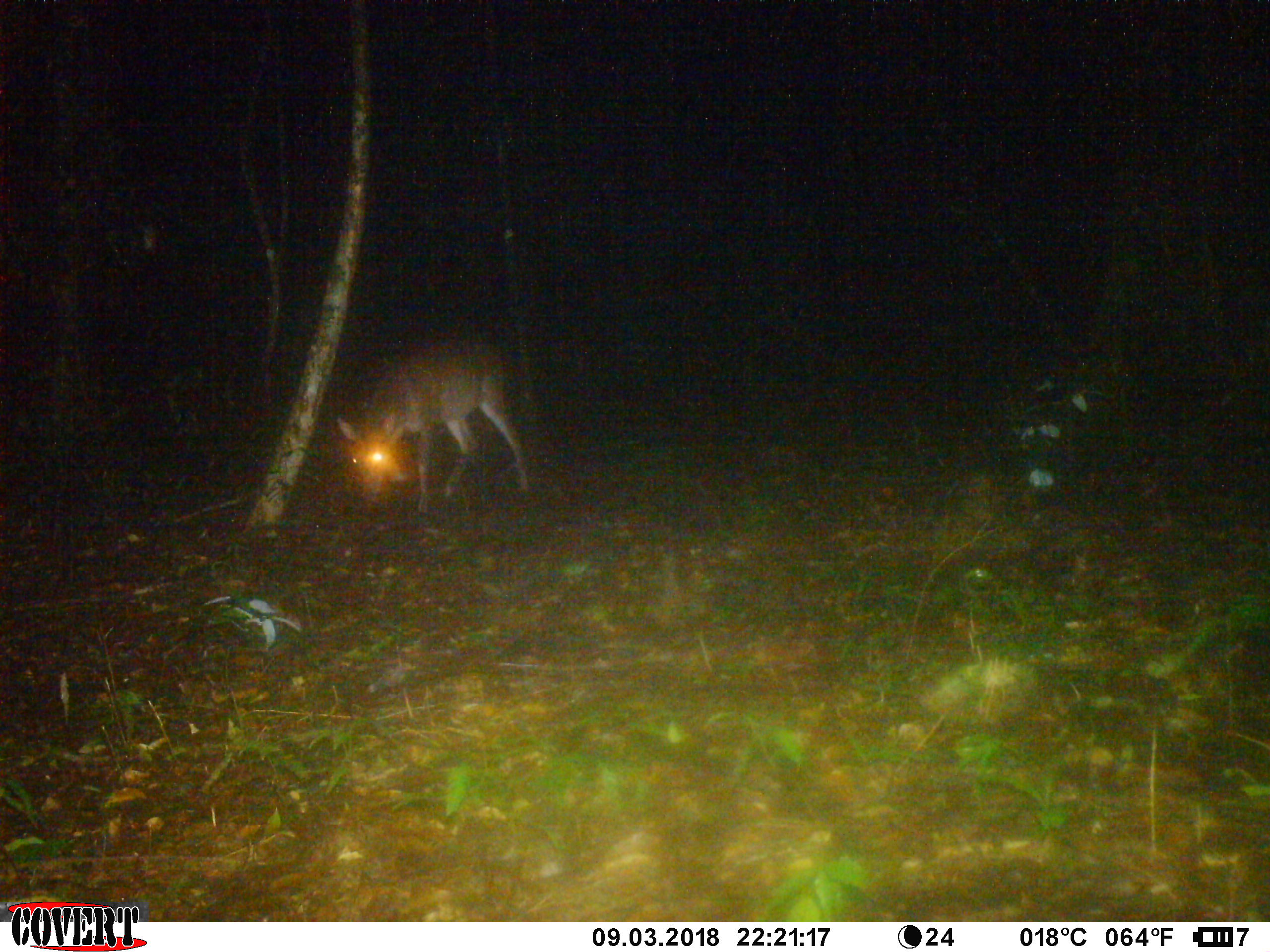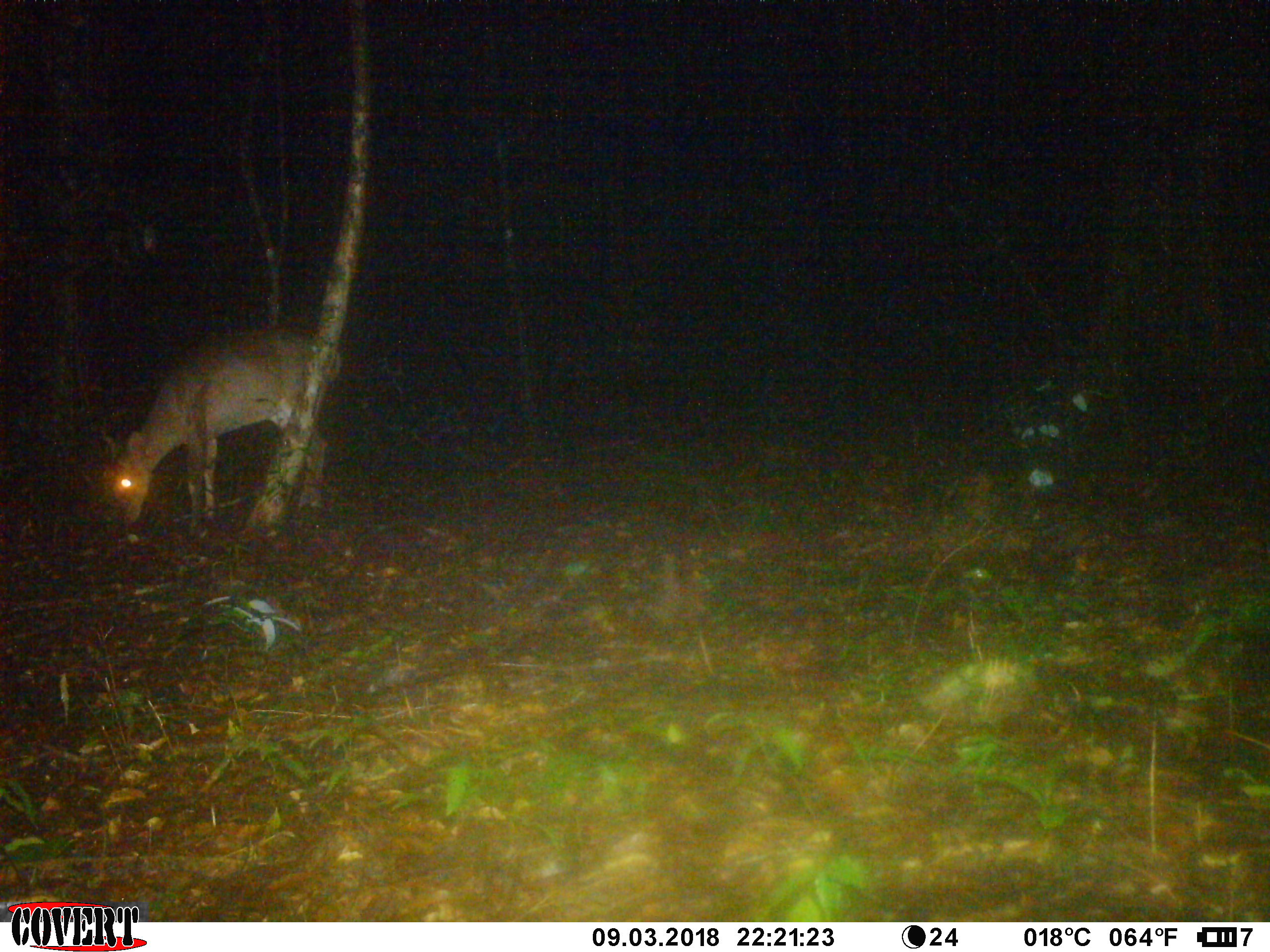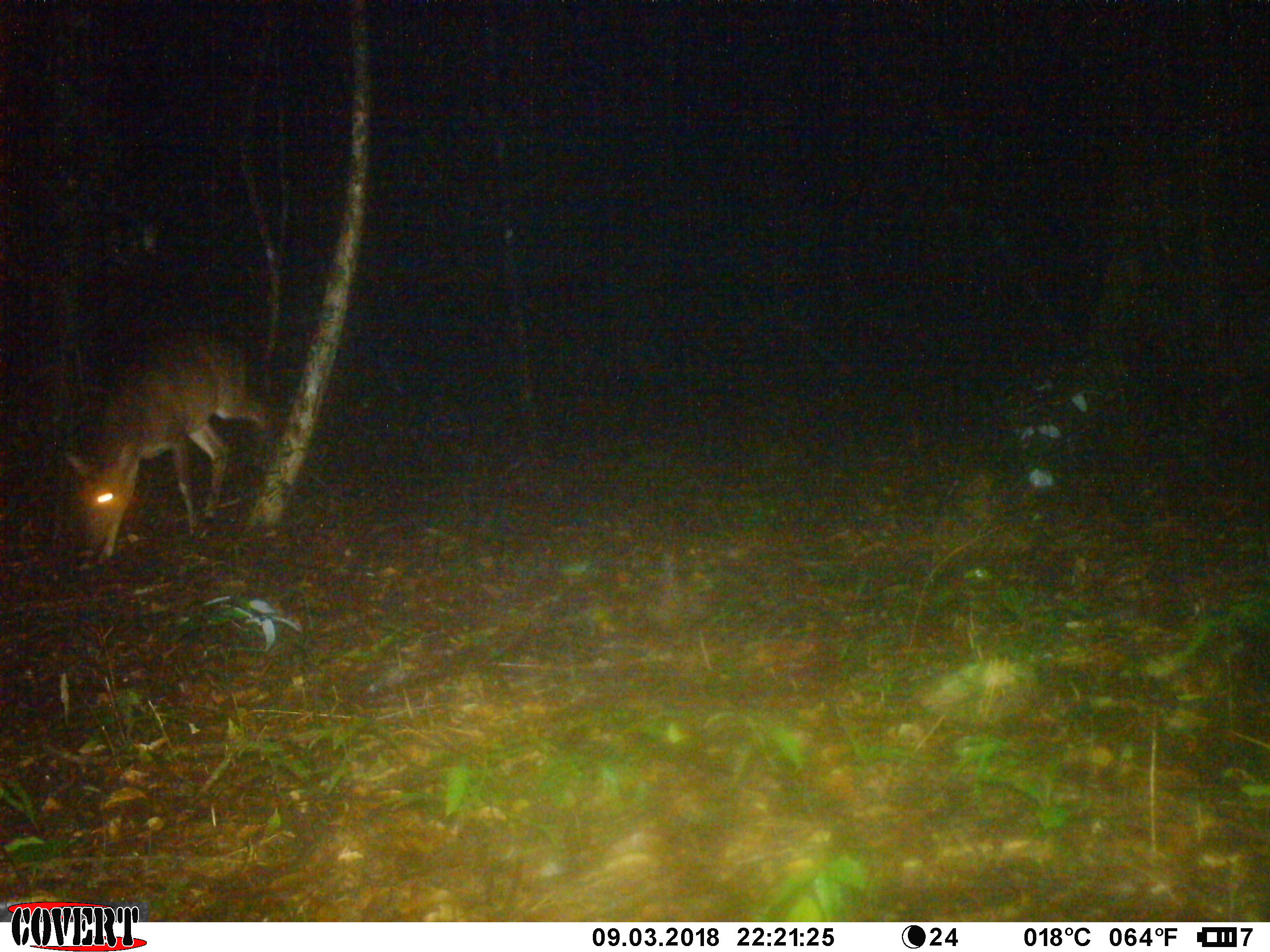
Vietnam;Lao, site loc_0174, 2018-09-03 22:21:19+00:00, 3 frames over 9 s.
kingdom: Animalia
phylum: Chordata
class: Mammalia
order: Artiodactyla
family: Cervidae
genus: Muntiacus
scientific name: Muntiacus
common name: muntjacs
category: unidentified muntjac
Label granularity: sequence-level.